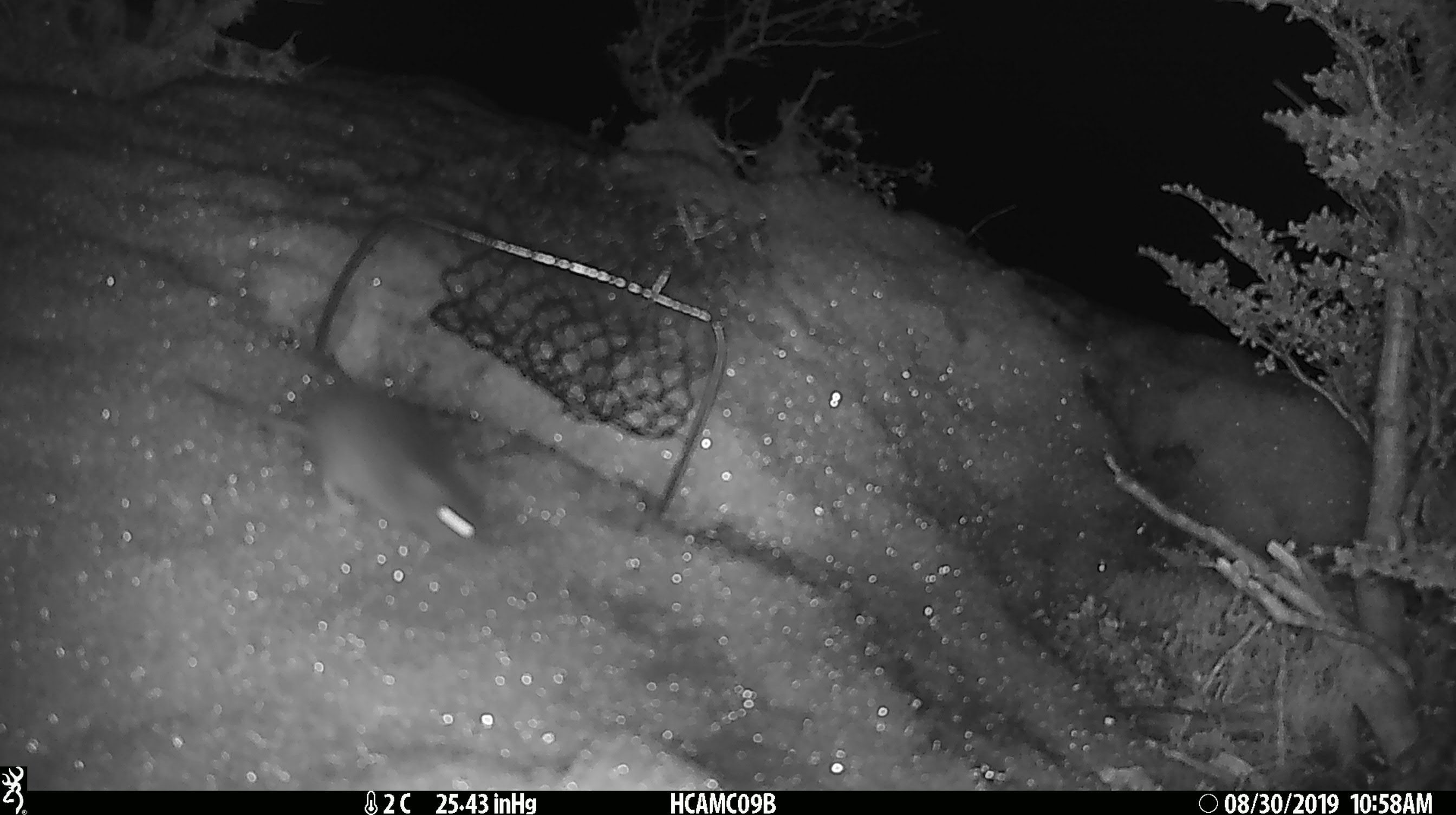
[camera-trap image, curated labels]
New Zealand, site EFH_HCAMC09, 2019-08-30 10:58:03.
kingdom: Animalia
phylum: Chordata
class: Mammalia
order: Rodentia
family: Muridae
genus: Mus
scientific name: Mus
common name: mouse